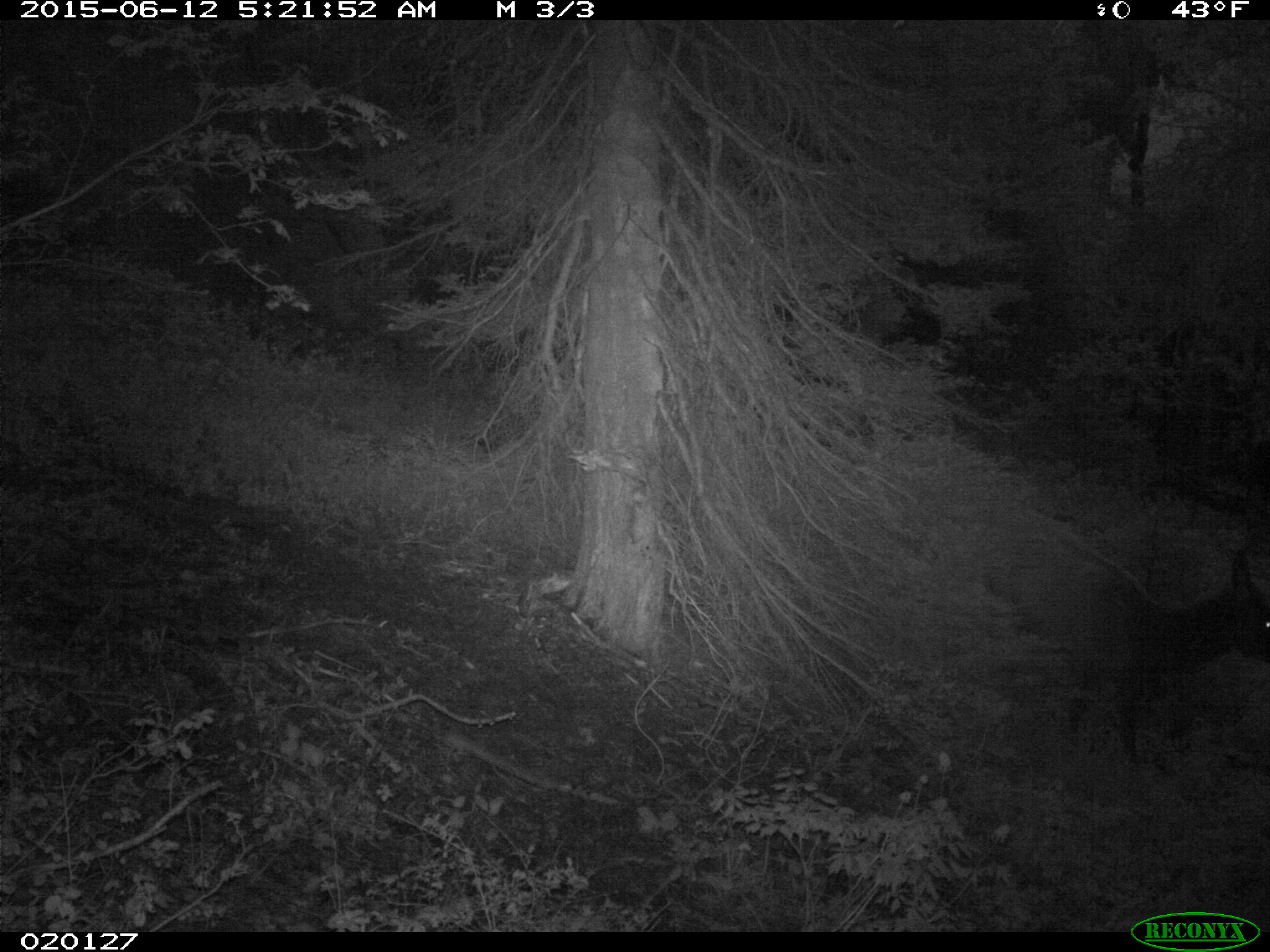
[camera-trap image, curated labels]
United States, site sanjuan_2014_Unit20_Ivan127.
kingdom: Animalia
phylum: Chordata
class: Mammalia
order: Artiodactyla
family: Cervidae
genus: Cervus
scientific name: Cervus elaphus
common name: red deer